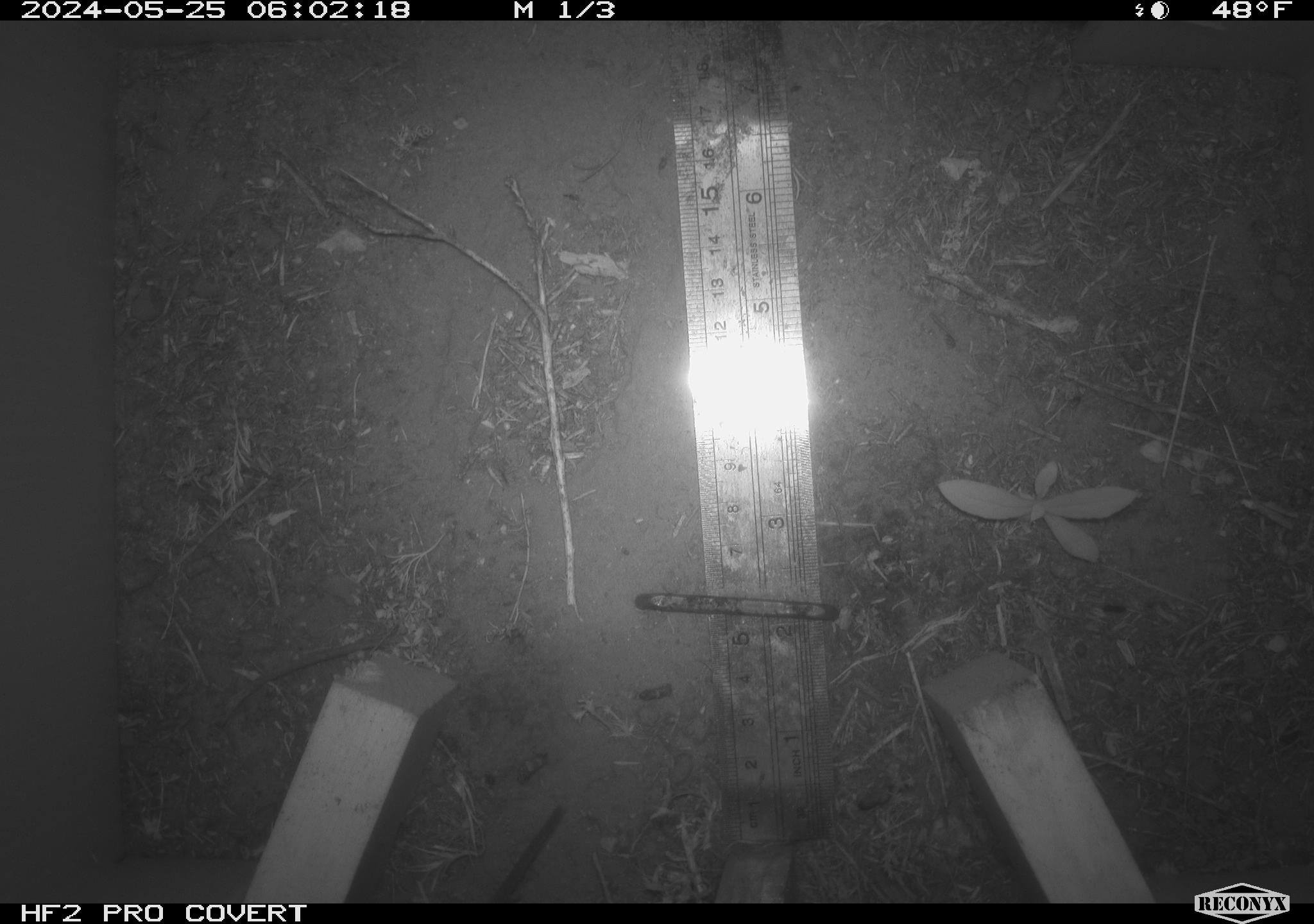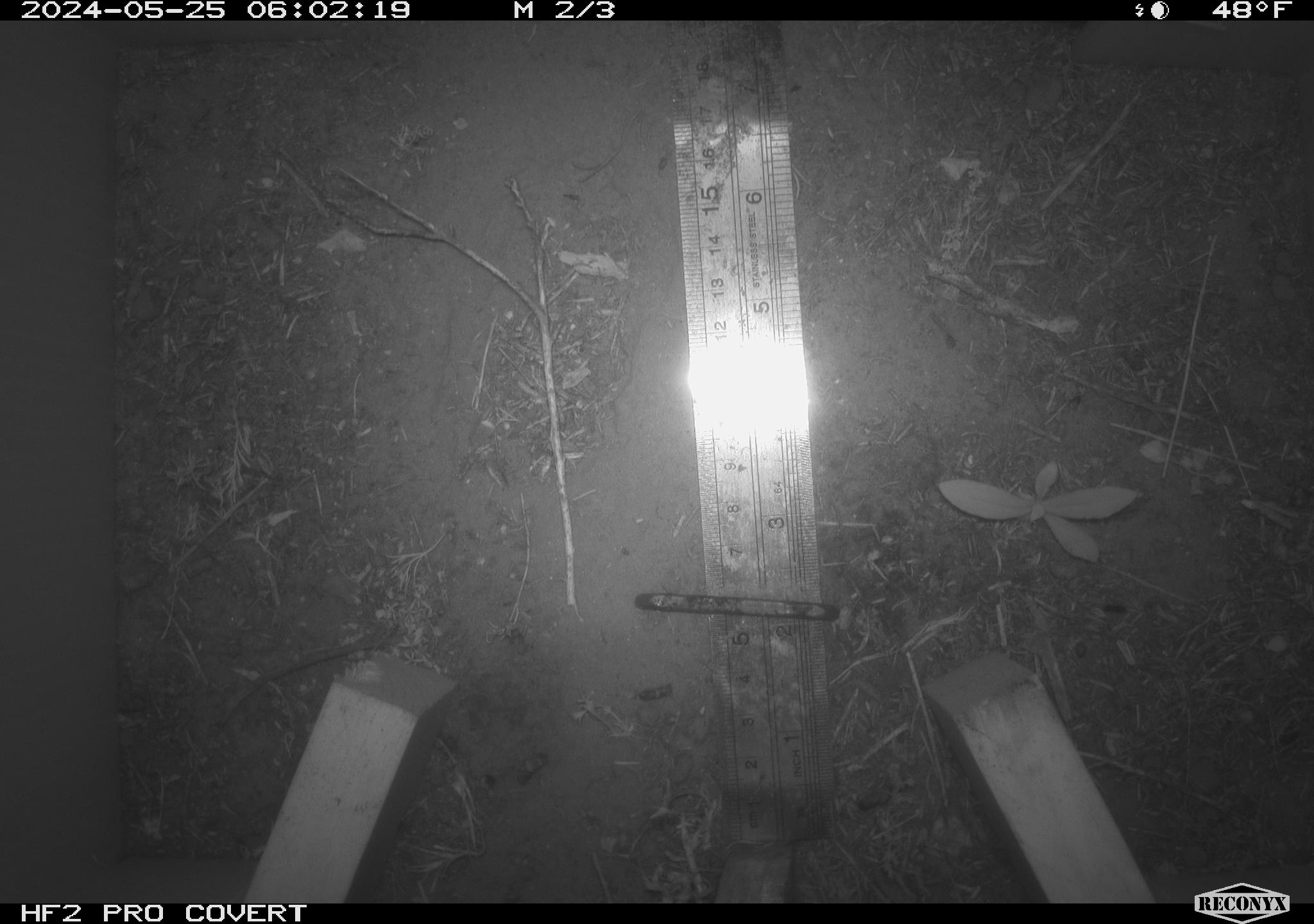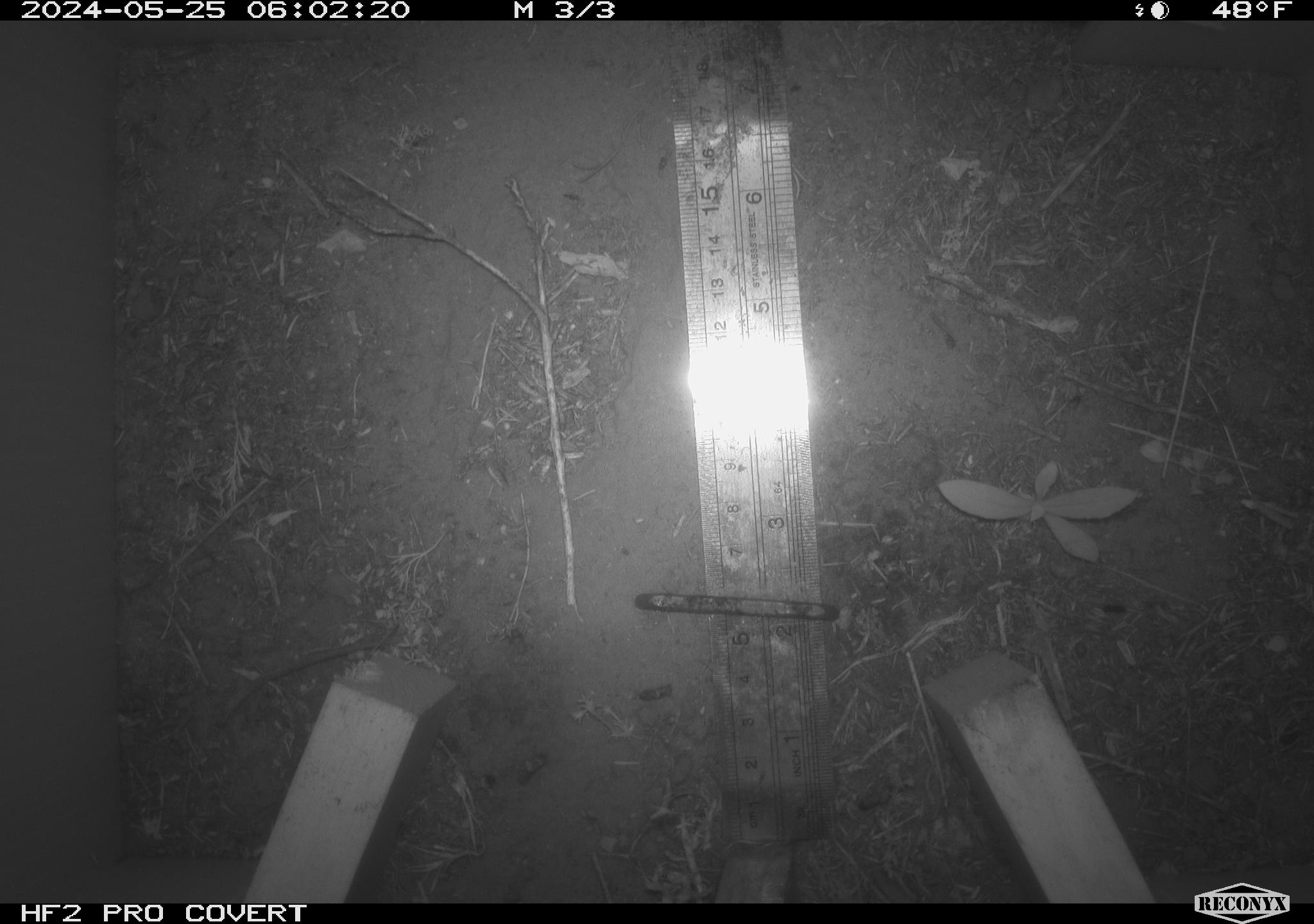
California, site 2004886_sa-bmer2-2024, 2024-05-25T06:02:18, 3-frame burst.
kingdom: Animalia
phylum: Chordata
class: Mammalia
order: Rodentia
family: Cricetidae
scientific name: Arvicolinae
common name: voles, lemmings, and muskrats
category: arvicolinae subfamily